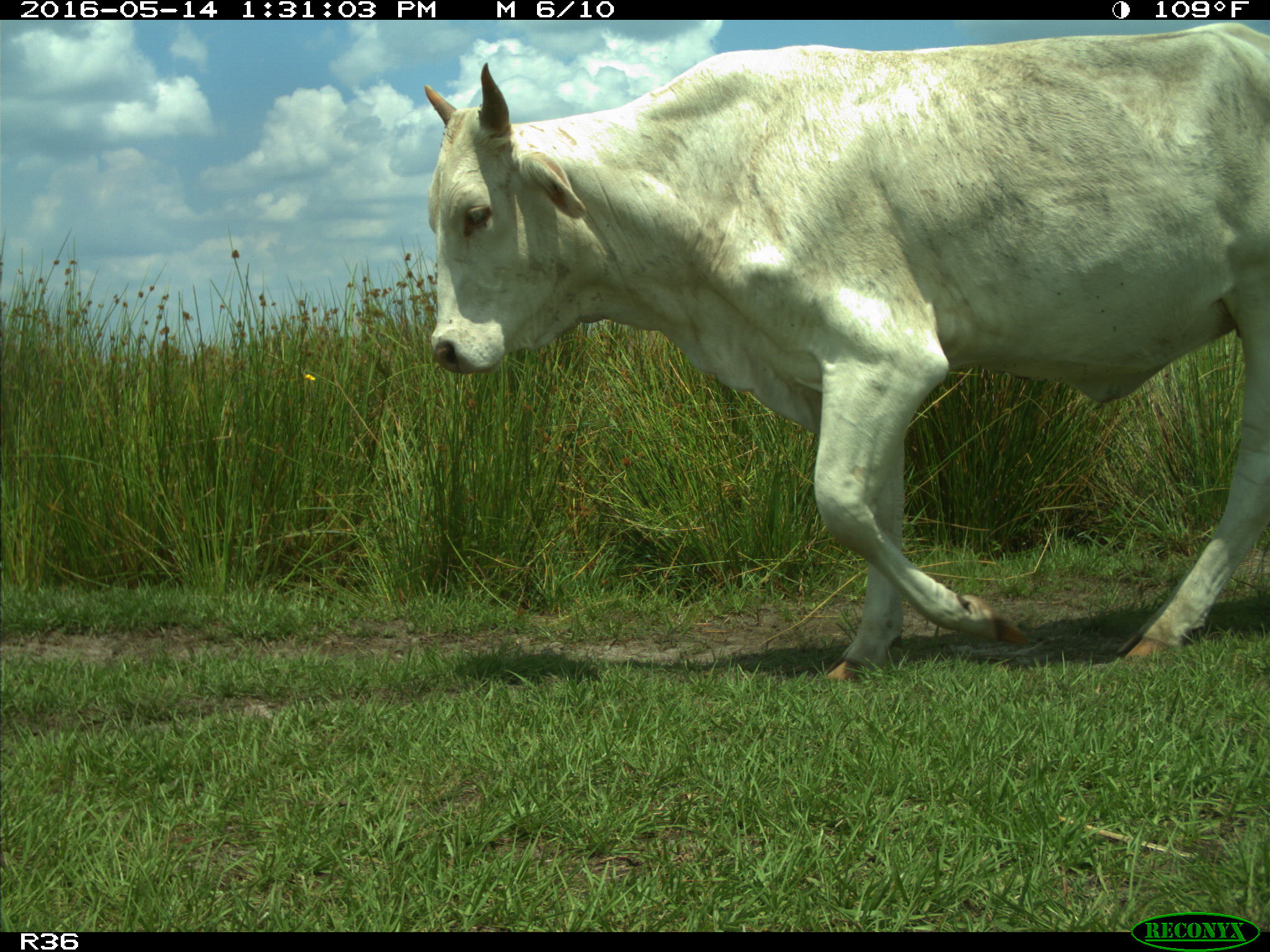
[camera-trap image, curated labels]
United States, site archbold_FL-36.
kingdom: Animalia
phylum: Chordata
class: Mammalia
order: Artiodactyla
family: Bovidae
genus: Bos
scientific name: Bos taurus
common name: domestic cow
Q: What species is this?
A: Bos taurus (domestic cow).